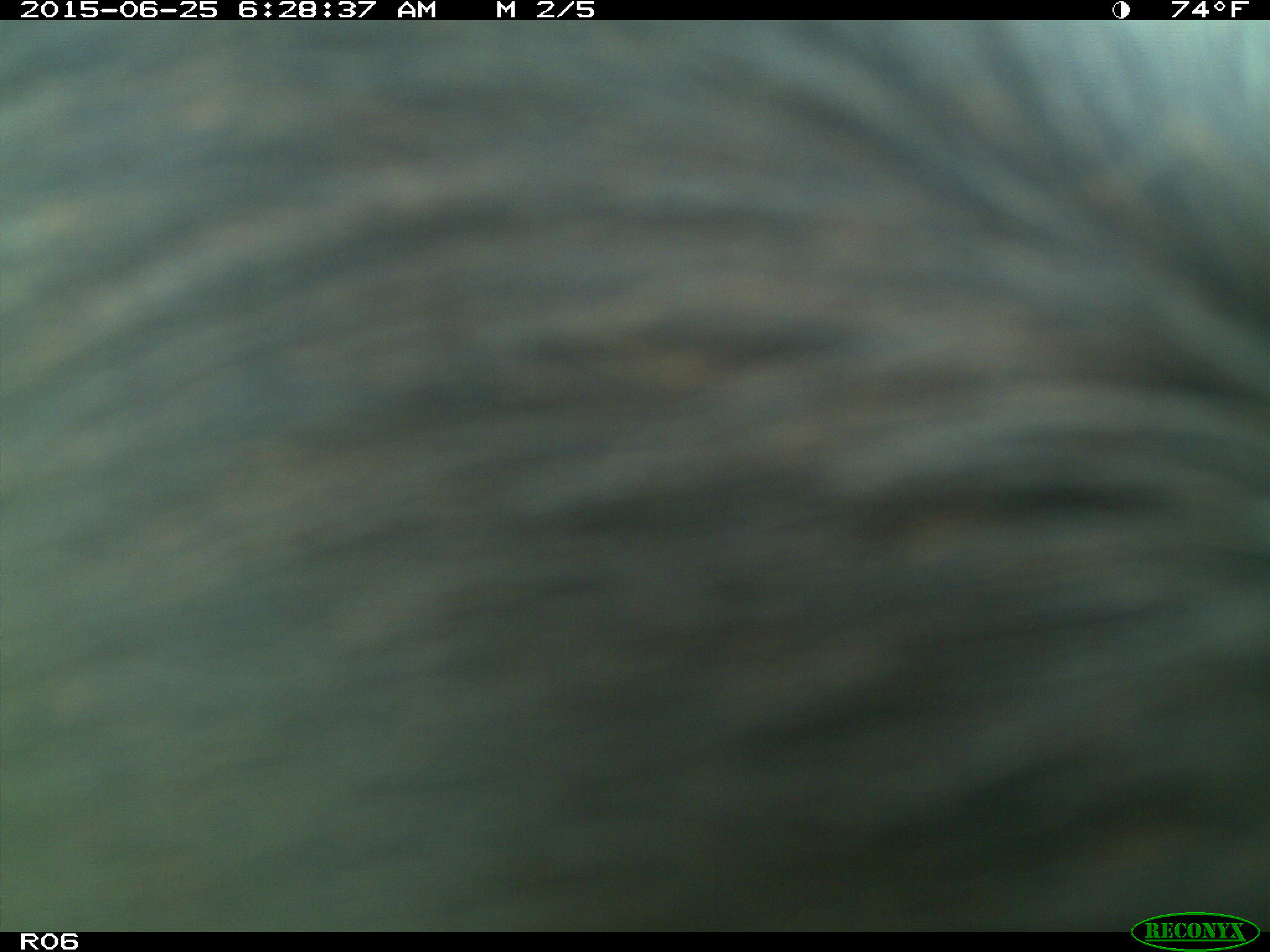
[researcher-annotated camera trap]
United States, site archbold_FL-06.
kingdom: Animalia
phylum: Chordata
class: Mammalia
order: Artiodactyla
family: Bovidae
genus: Bos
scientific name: Bos taurus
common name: domestic cow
Bos taurus (domestic cow).